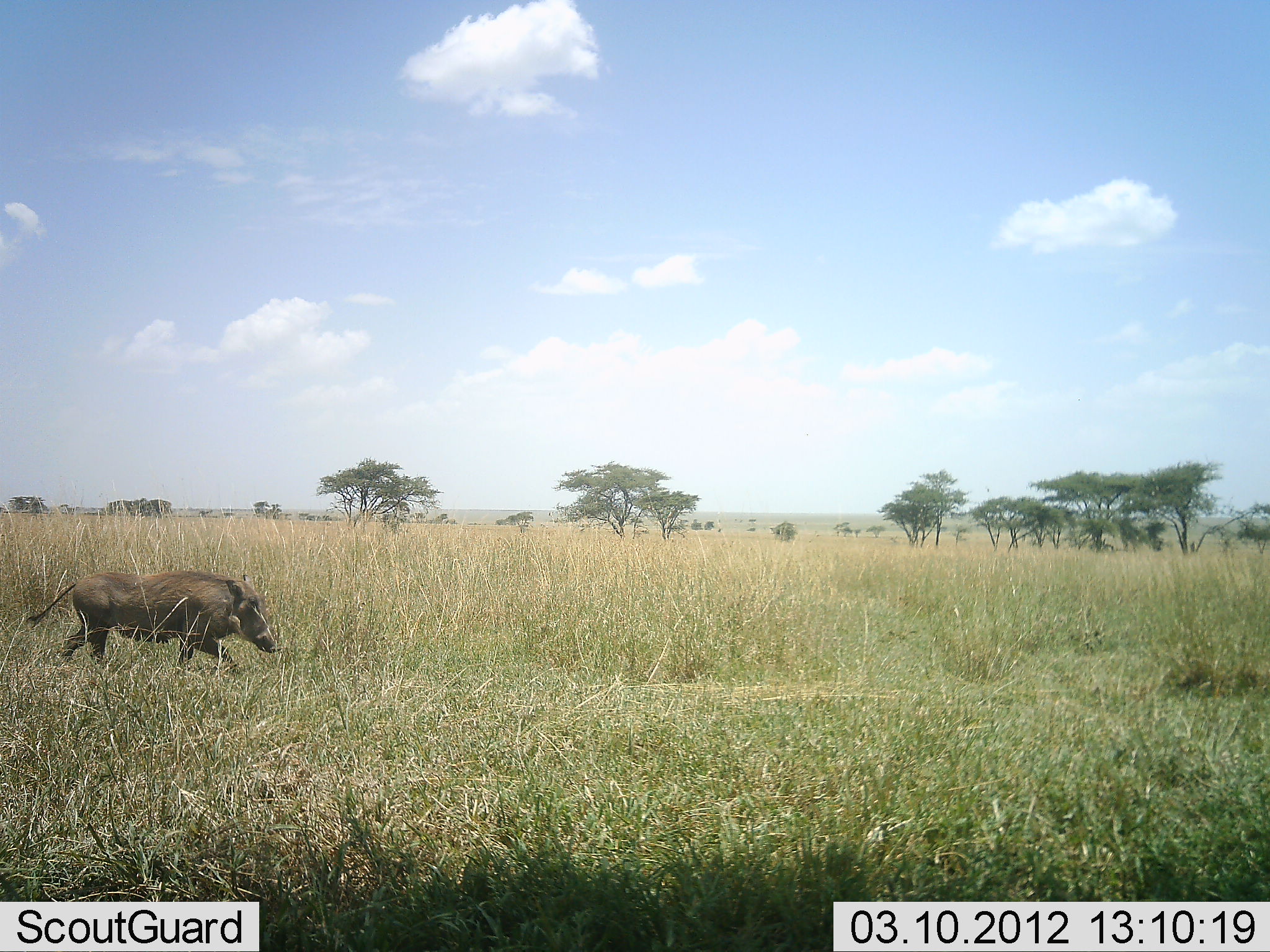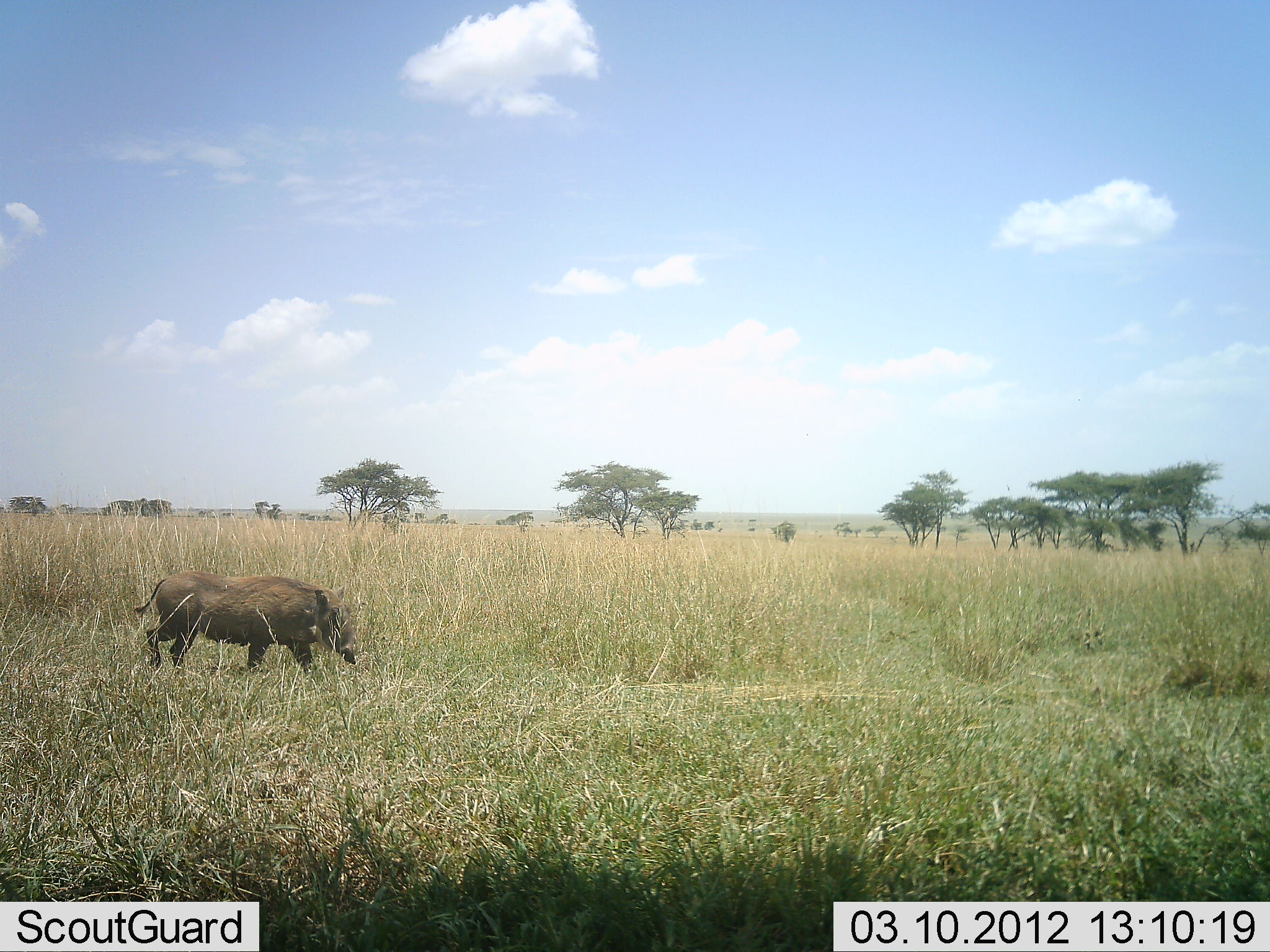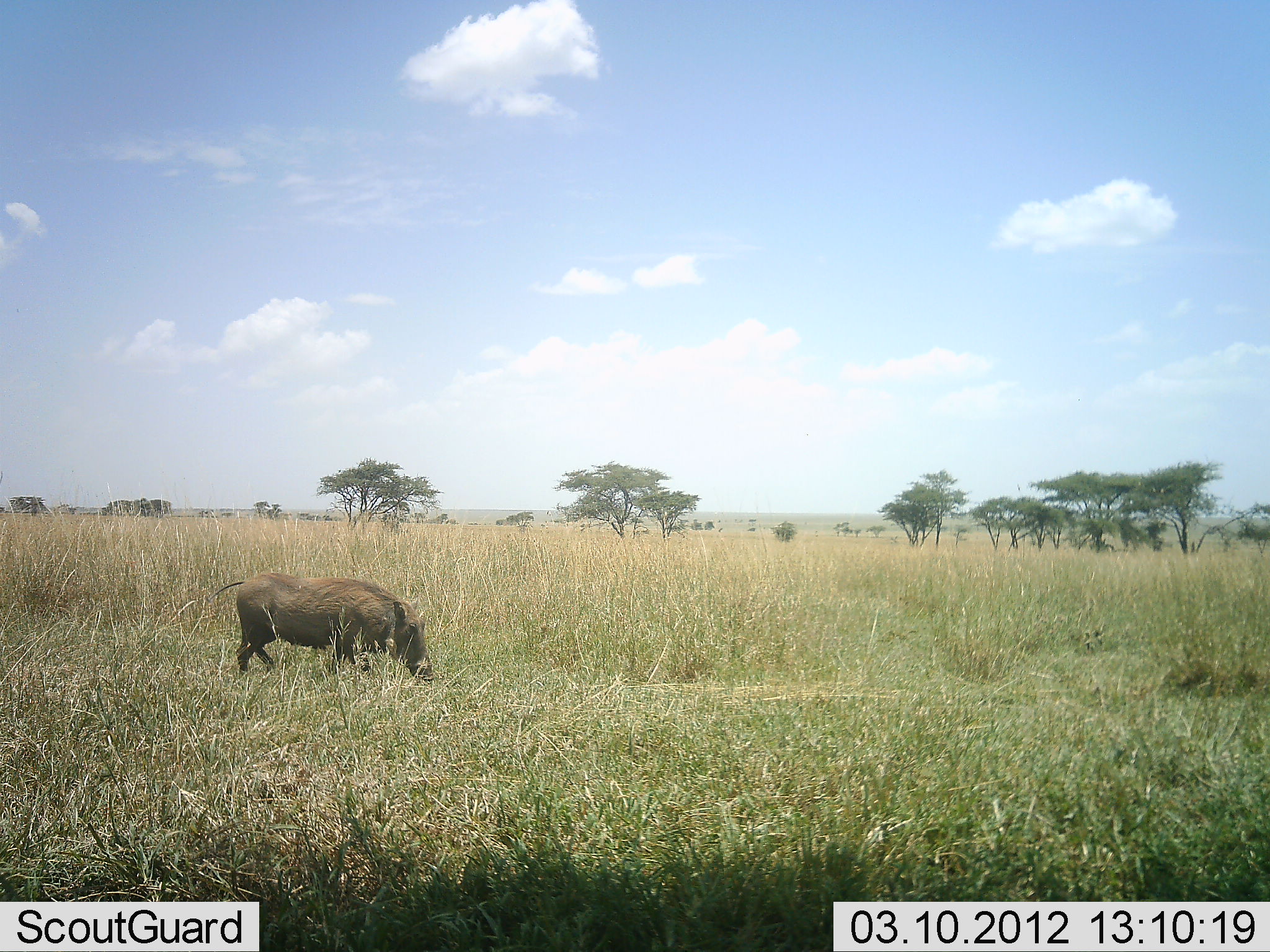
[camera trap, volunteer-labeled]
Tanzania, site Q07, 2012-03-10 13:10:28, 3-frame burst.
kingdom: Animalia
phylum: Chordata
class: Mammalia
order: Artiodactyla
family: Suidae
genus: Phacochoerus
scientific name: Phacochoerus africanus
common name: warthog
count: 1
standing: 0%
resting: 0%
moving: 94%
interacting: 0%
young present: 0%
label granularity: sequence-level